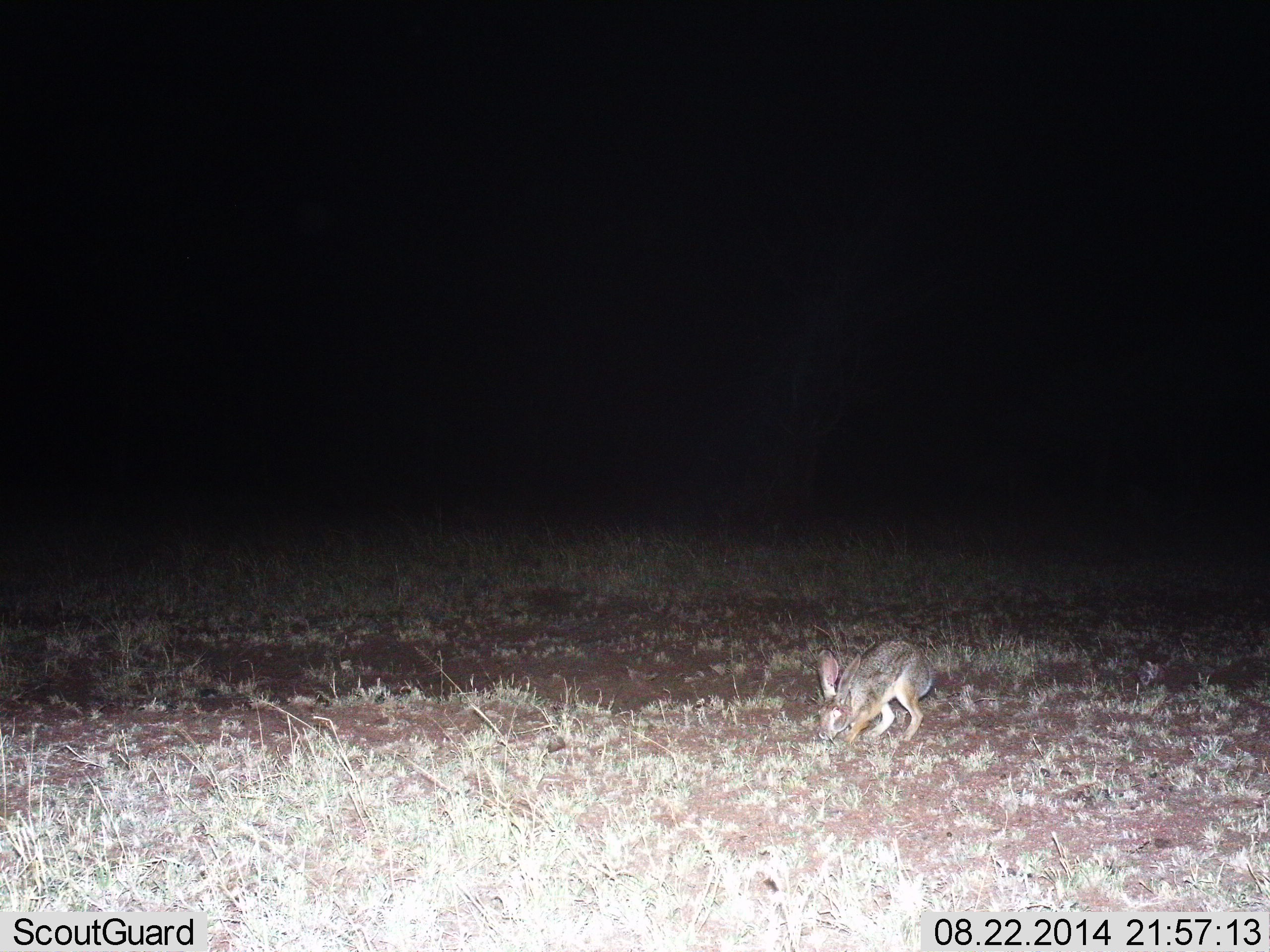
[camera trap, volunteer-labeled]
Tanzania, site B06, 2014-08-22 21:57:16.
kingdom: Animalia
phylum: Chordata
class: Mammalia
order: Lagomorpha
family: Leporidae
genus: Lepus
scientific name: Lepus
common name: hare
Hare (Lepus), count 1. Behavior (volunteer vote fractions): standing 20%, resting 0%, moving 0%, interacting 0%. Young present (vote fraction): 0%. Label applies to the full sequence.